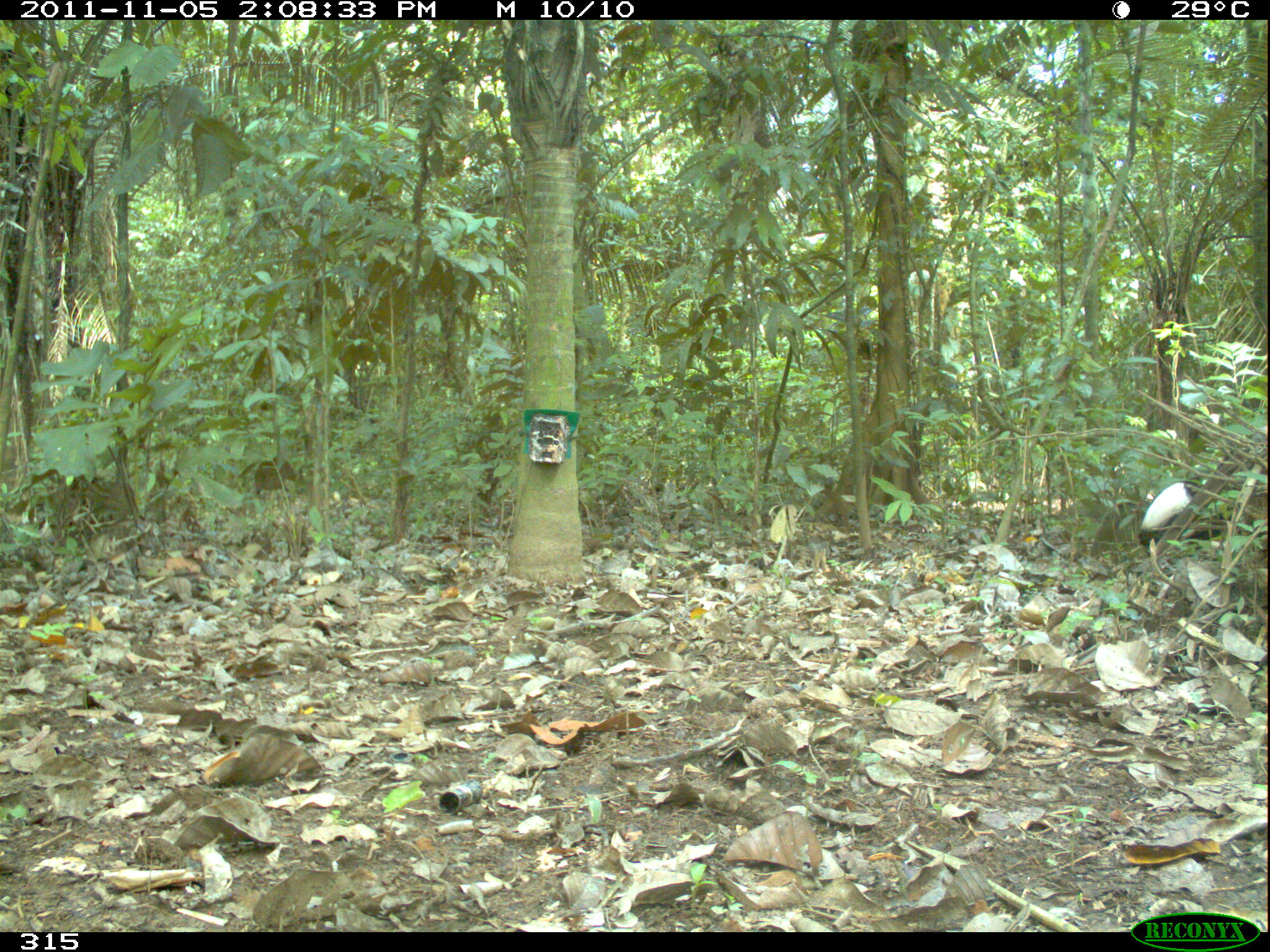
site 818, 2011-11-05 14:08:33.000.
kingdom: Animalia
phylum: Chordata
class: Aves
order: Gruiformes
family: Psophiidae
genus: Psophia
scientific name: Psophia leucoptera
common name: pale-winged trumpeter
Psophia leucoptera (pale-winged trumpeter).